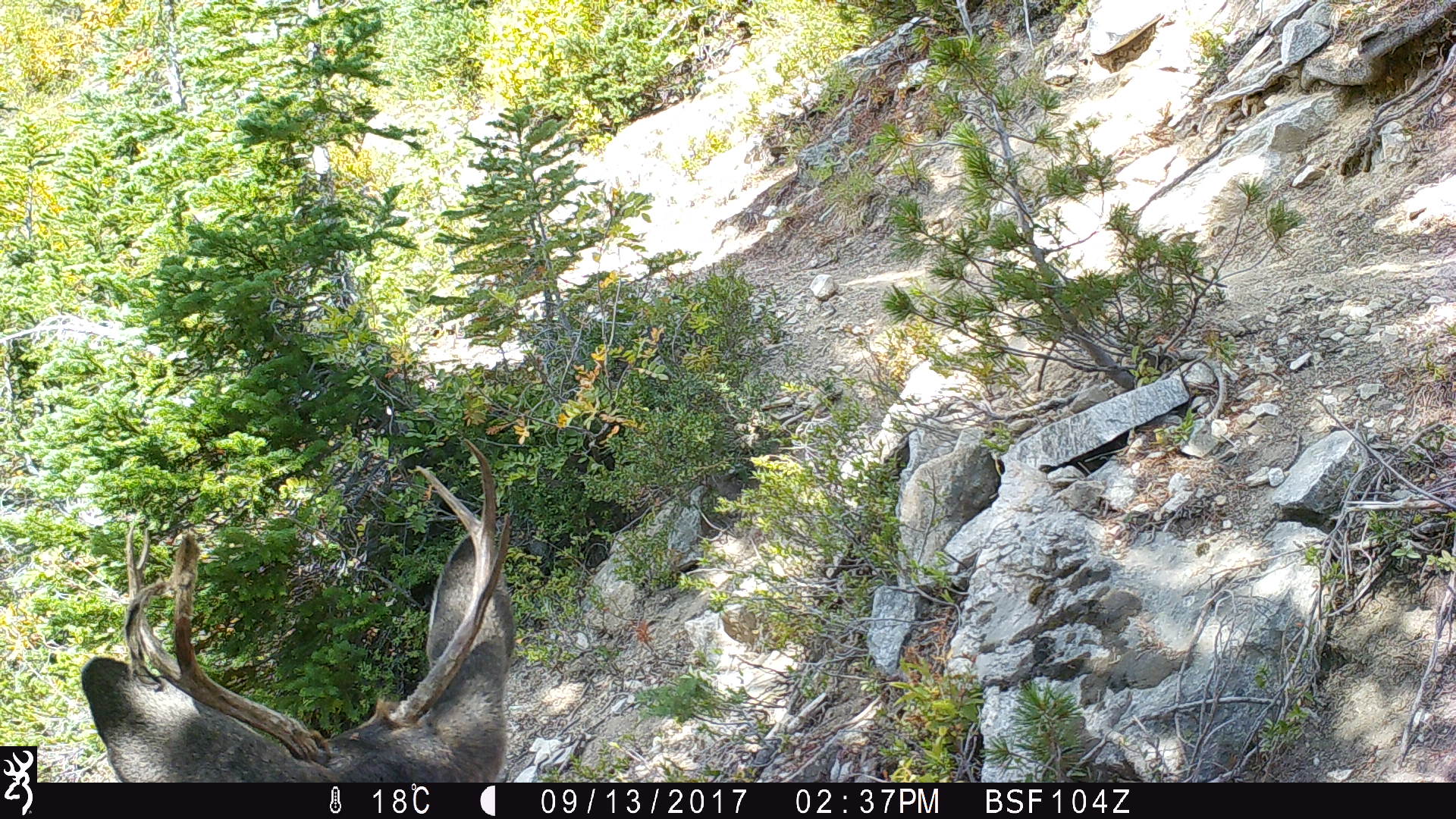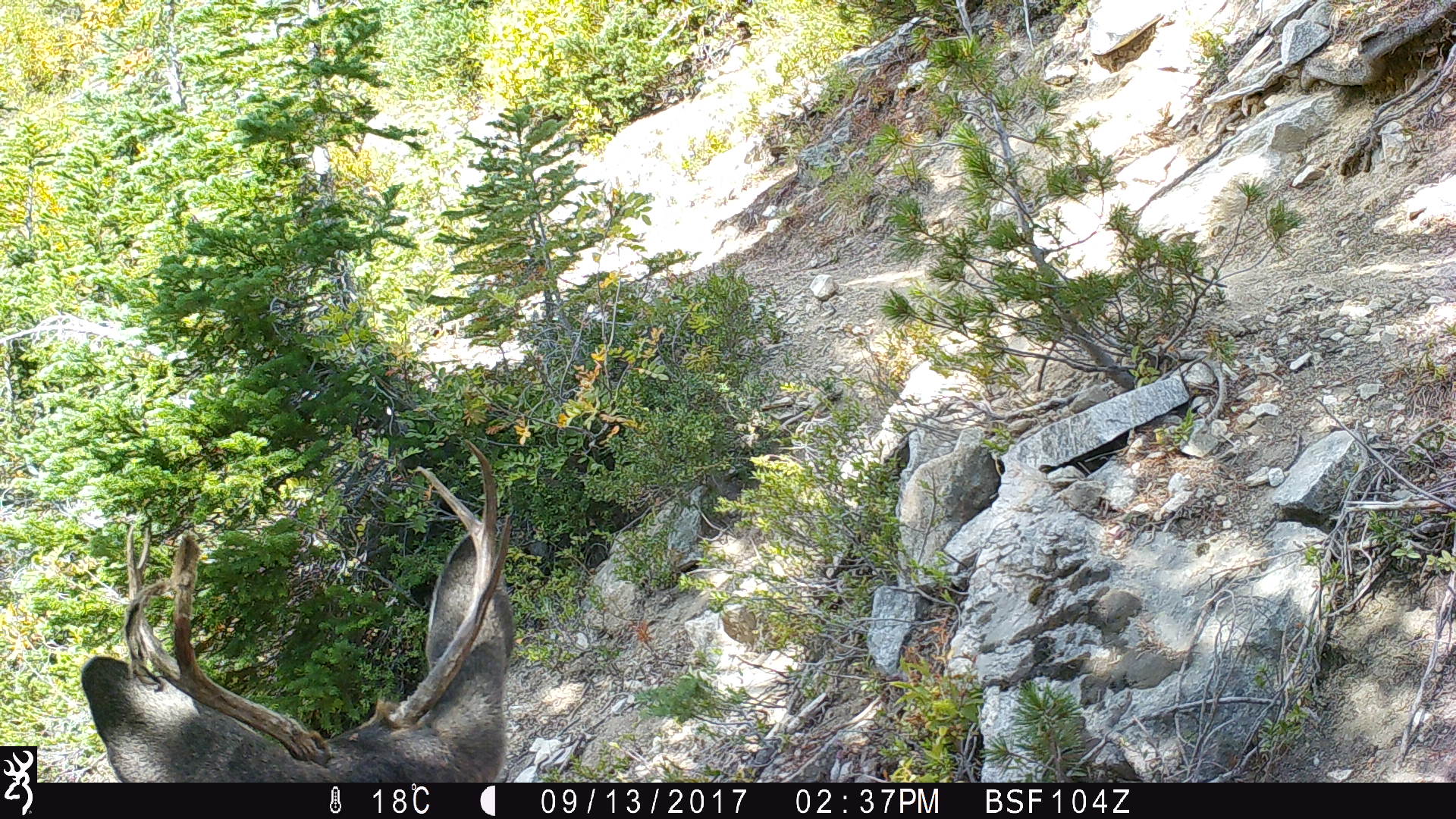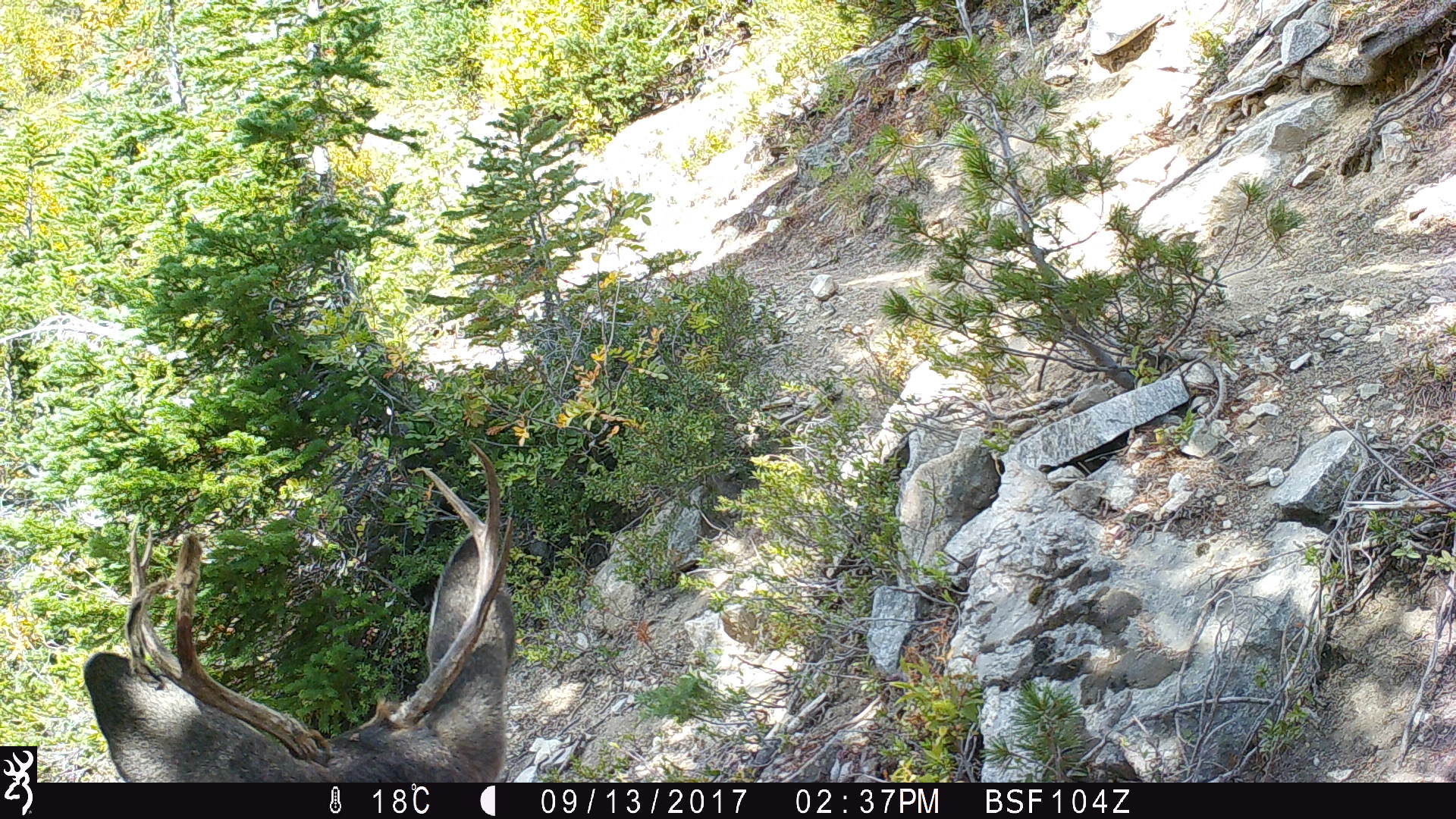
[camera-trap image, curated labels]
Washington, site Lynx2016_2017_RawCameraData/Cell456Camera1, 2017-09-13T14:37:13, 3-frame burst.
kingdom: Animalia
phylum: Chordata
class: Mammalia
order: Artiodactyla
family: Cervidae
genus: Odocoileus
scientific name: Odocoileus hemionus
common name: mule deer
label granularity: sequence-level